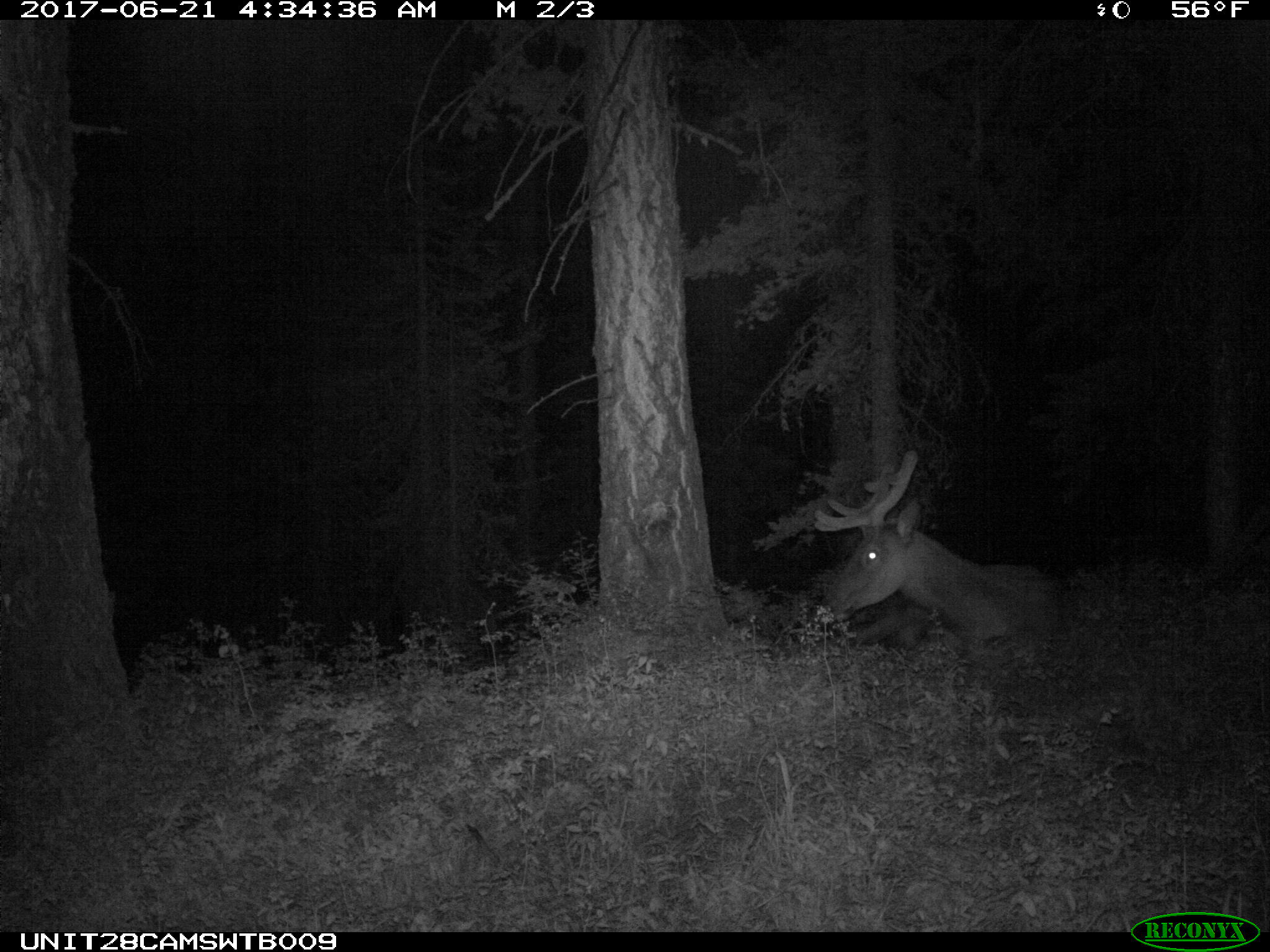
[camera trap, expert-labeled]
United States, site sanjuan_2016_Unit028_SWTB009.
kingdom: Animalia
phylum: Chordata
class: Mammalia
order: Artiodactyla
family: Cervidae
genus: Cervus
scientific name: Cervus elaphus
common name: red deer